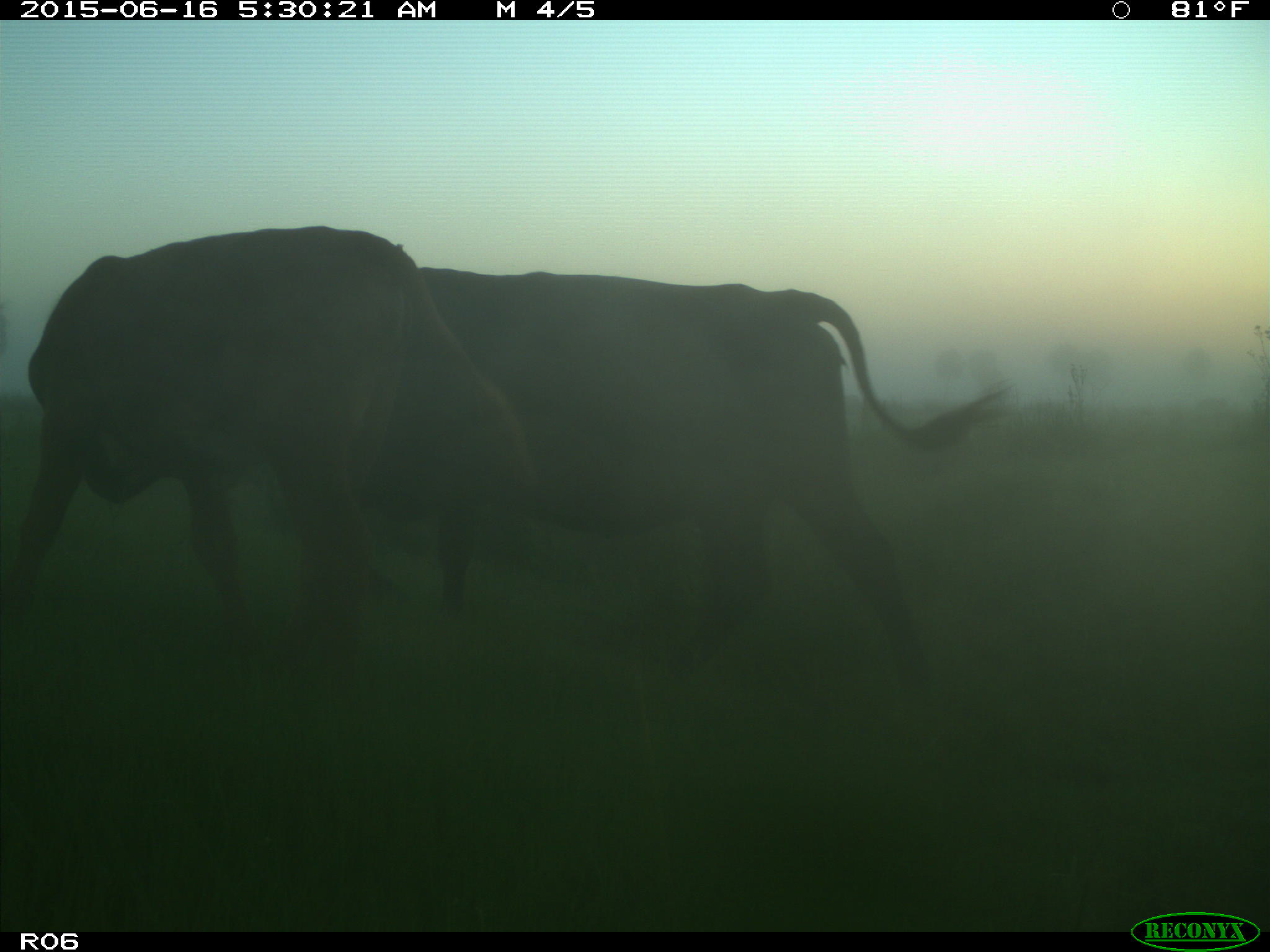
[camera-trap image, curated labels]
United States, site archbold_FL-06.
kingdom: Animalia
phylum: Chordata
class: Mammalia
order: Artiodactyla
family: Bovidae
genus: Bos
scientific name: Bos taurus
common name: domestic cow